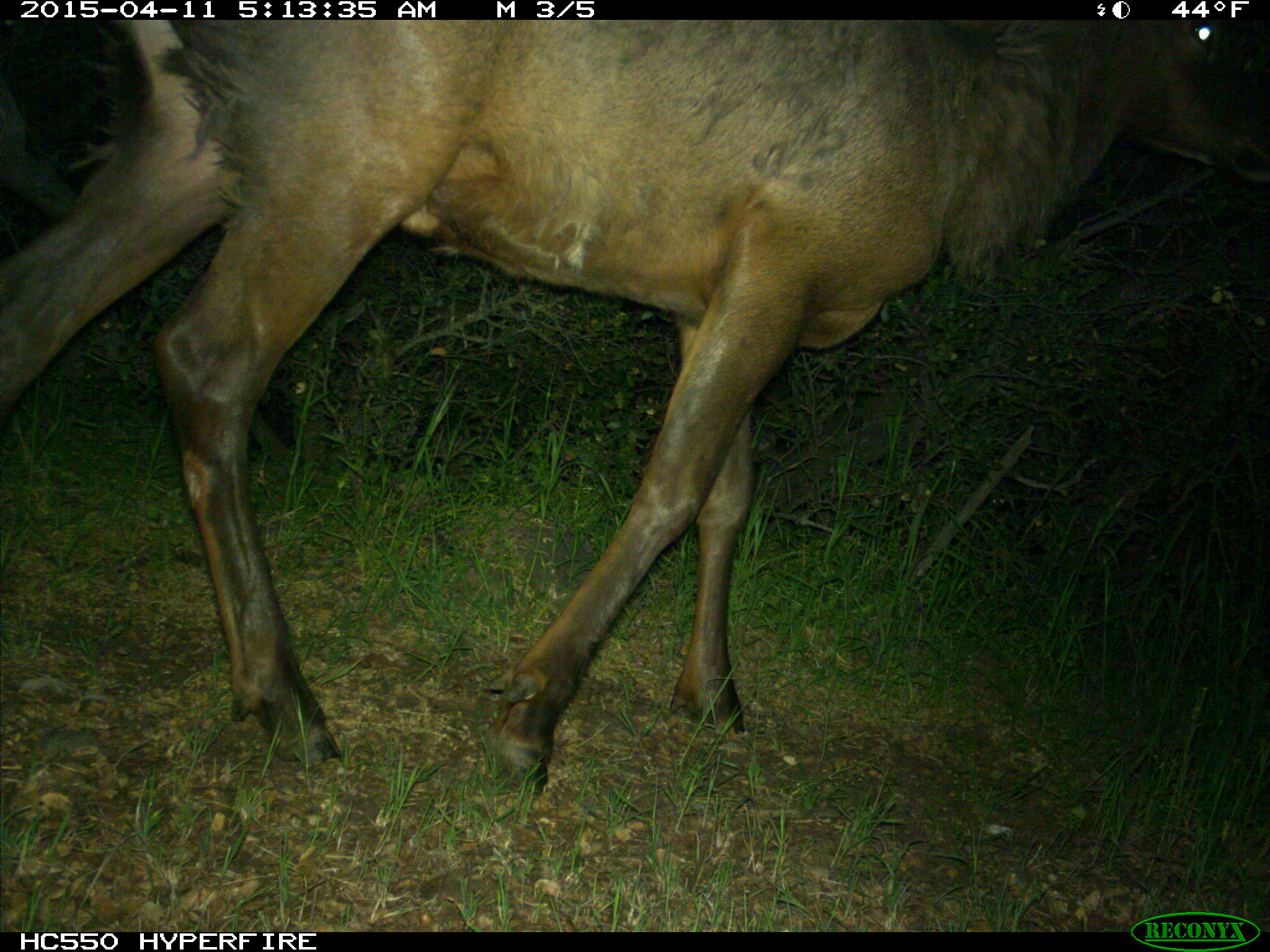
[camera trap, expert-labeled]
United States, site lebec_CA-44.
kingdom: Animalia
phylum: Chordata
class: Mammalia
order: Artiodactyla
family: Cervidae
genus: Cervus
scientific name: Cervus canadensis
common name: elk